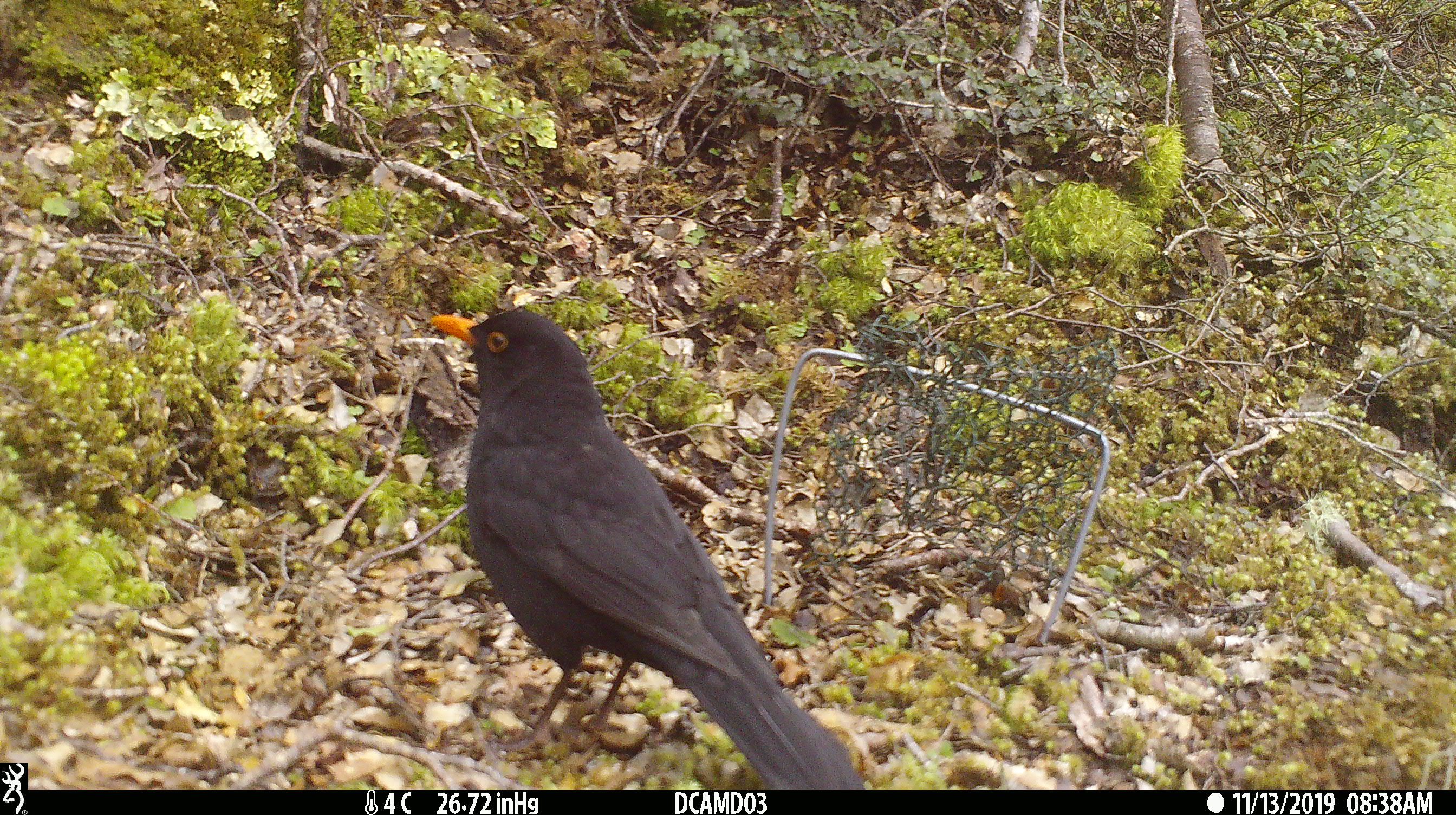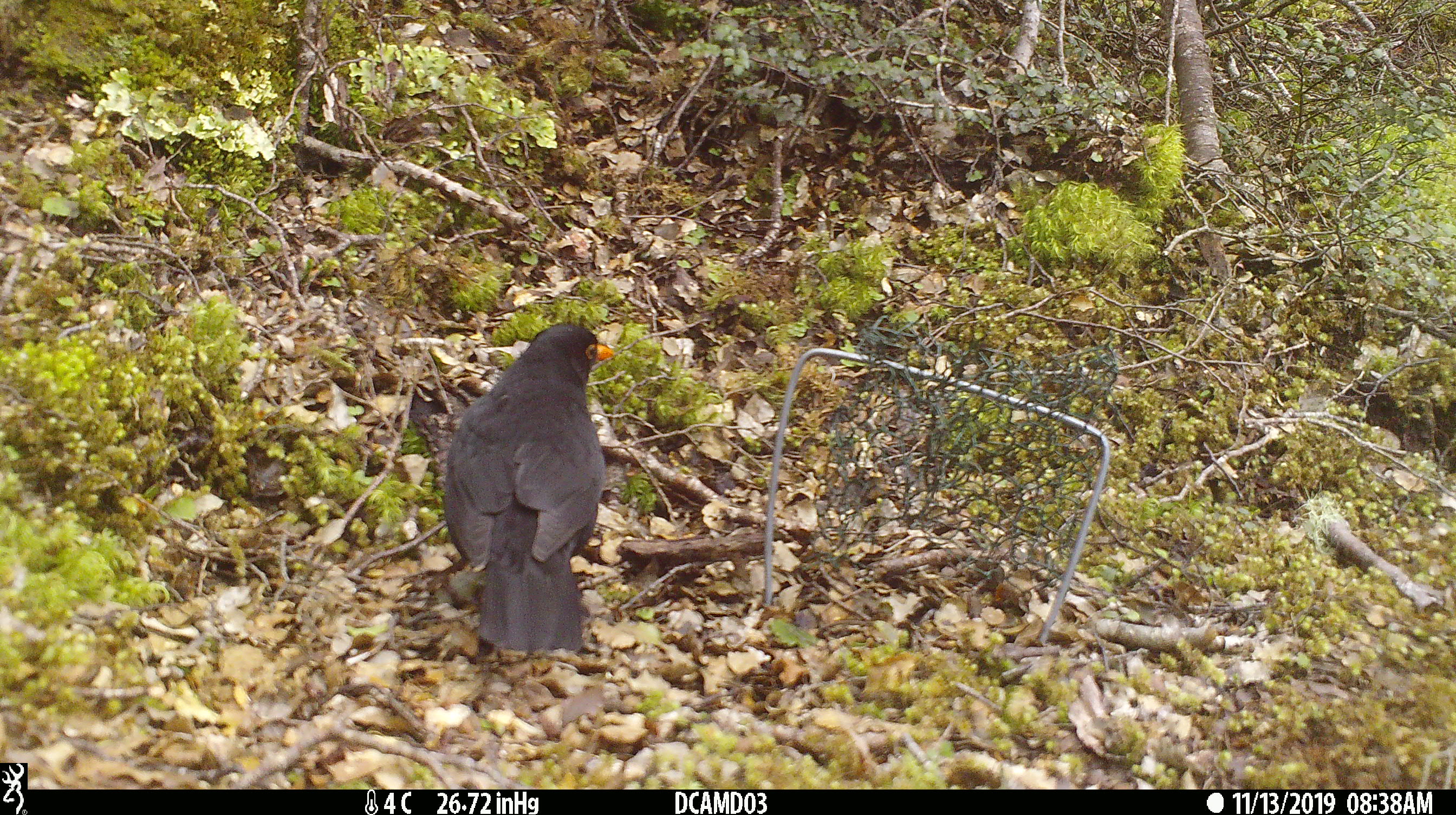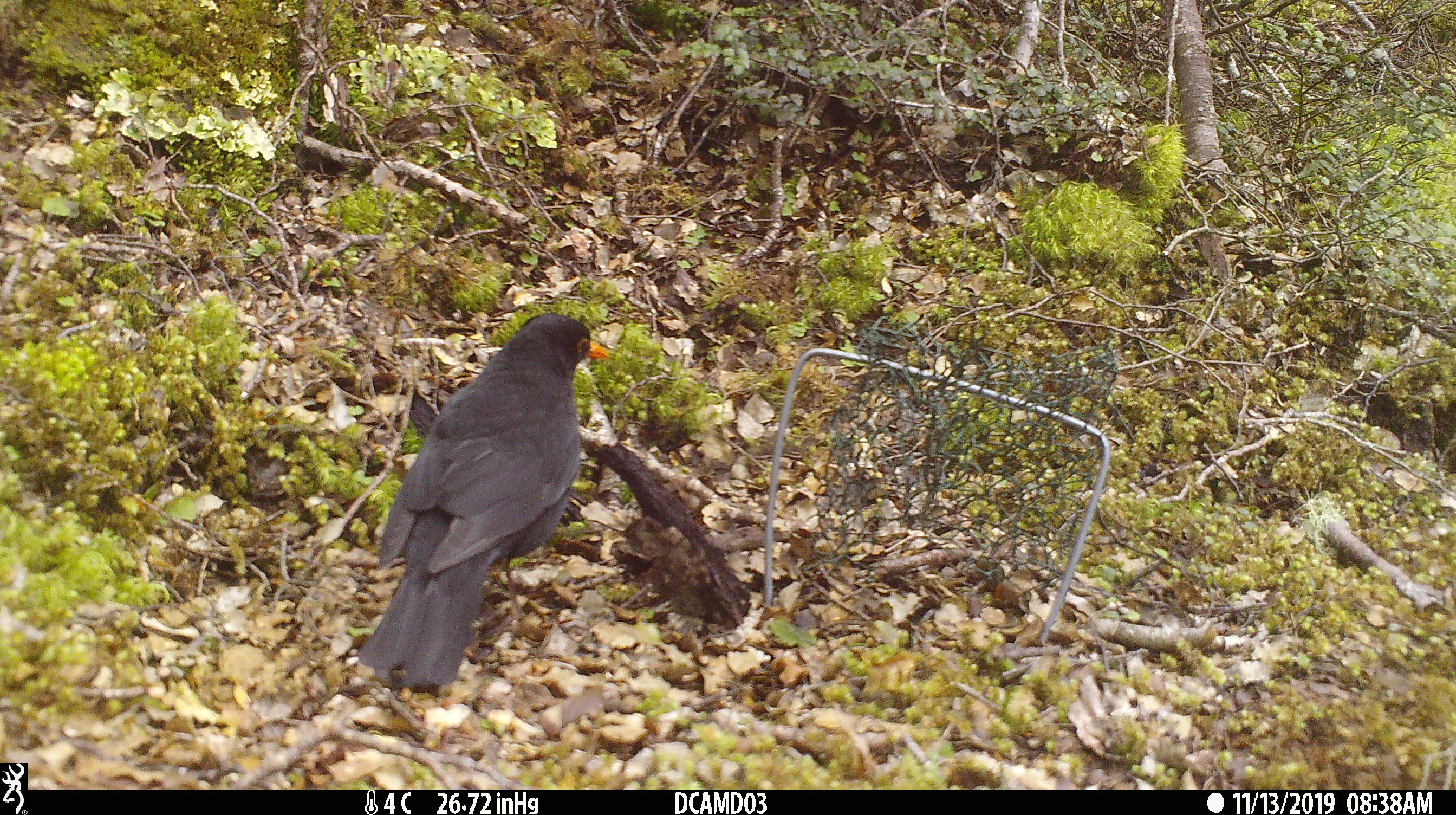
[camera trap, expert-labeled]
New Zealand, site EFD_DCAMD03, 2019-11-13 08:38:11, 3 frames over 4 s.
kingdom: Animalia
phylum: Chordata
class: Aves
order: Passeriformes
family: Turdidae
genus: Turdus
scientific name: Turdus merula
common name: eurasian blackbird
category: blackbird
Blackbird (eurasian blackbird) (Turdus merula).